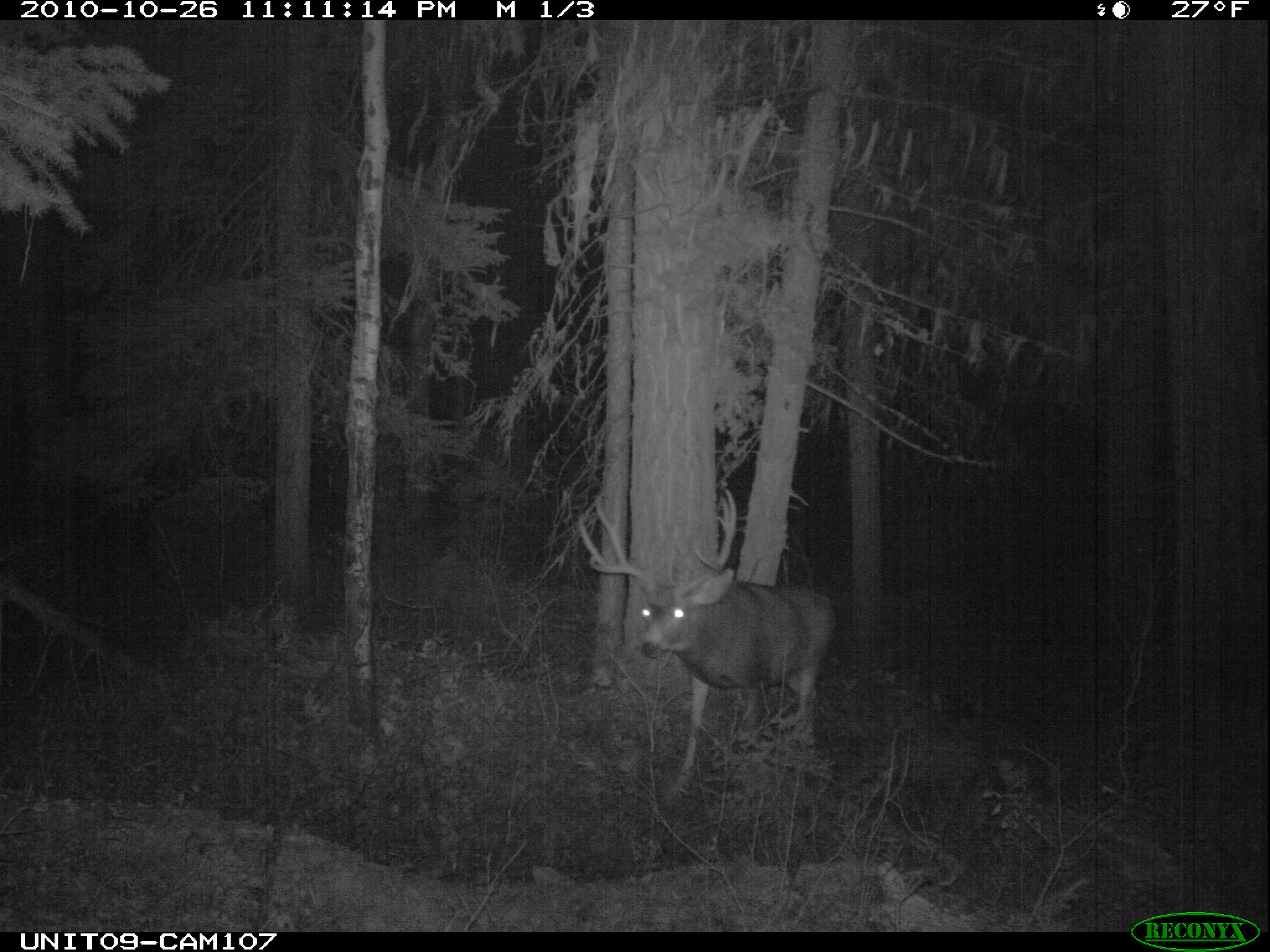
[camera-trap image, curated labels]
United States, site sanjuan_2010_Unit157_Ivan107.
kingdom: Animalia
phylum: Chordata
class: Mammalia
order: Artiodactyla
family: Cervidae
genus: Odocoileus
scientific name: Odocoileus hemionus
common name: mule deer